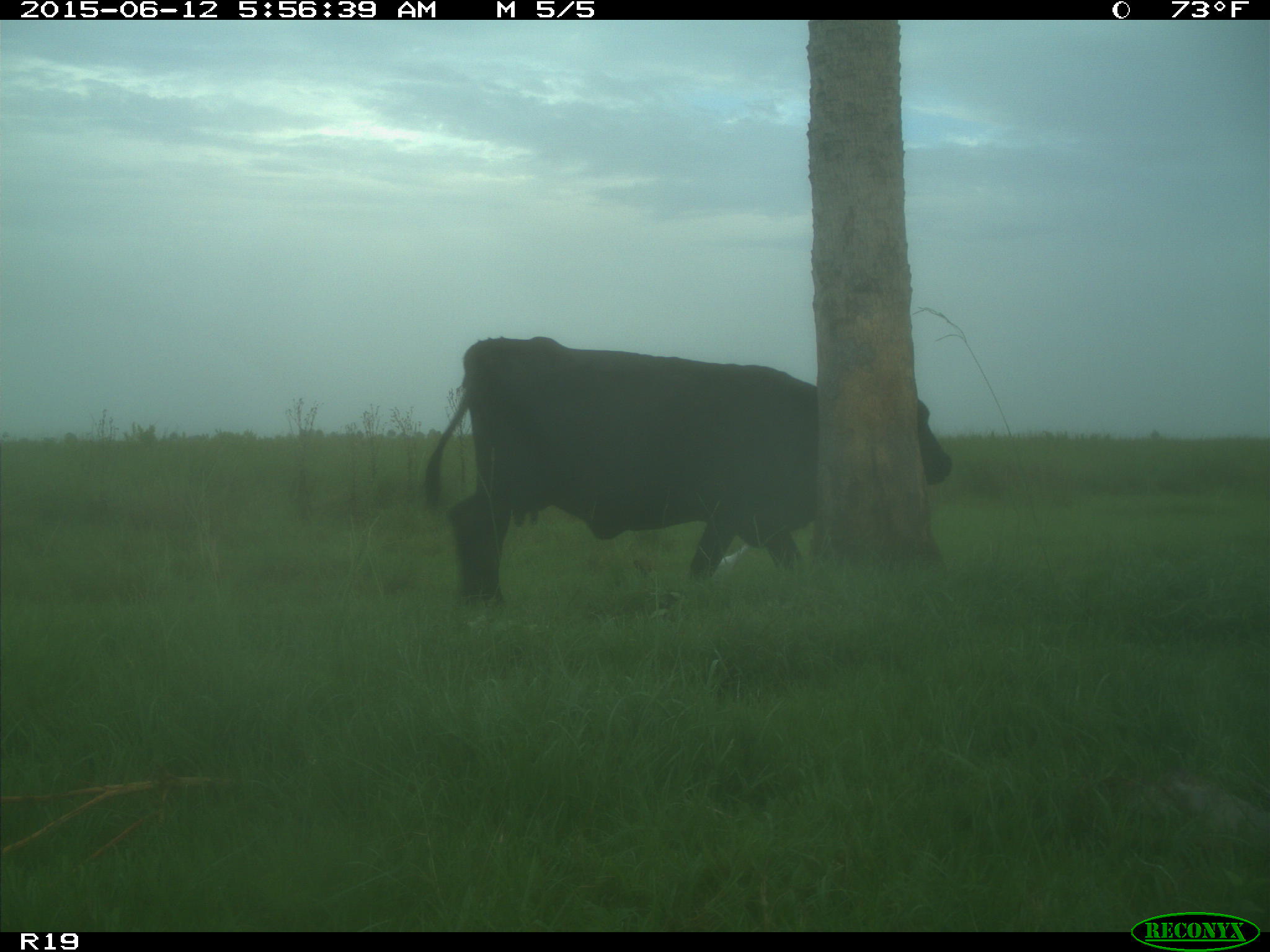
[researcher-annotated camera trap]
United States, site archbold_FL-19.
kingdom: Animalia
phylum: Chordata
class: Mammalia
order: Artiodactyla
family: Bovidae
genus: Bos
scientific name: Bos taurus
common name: domestic cow